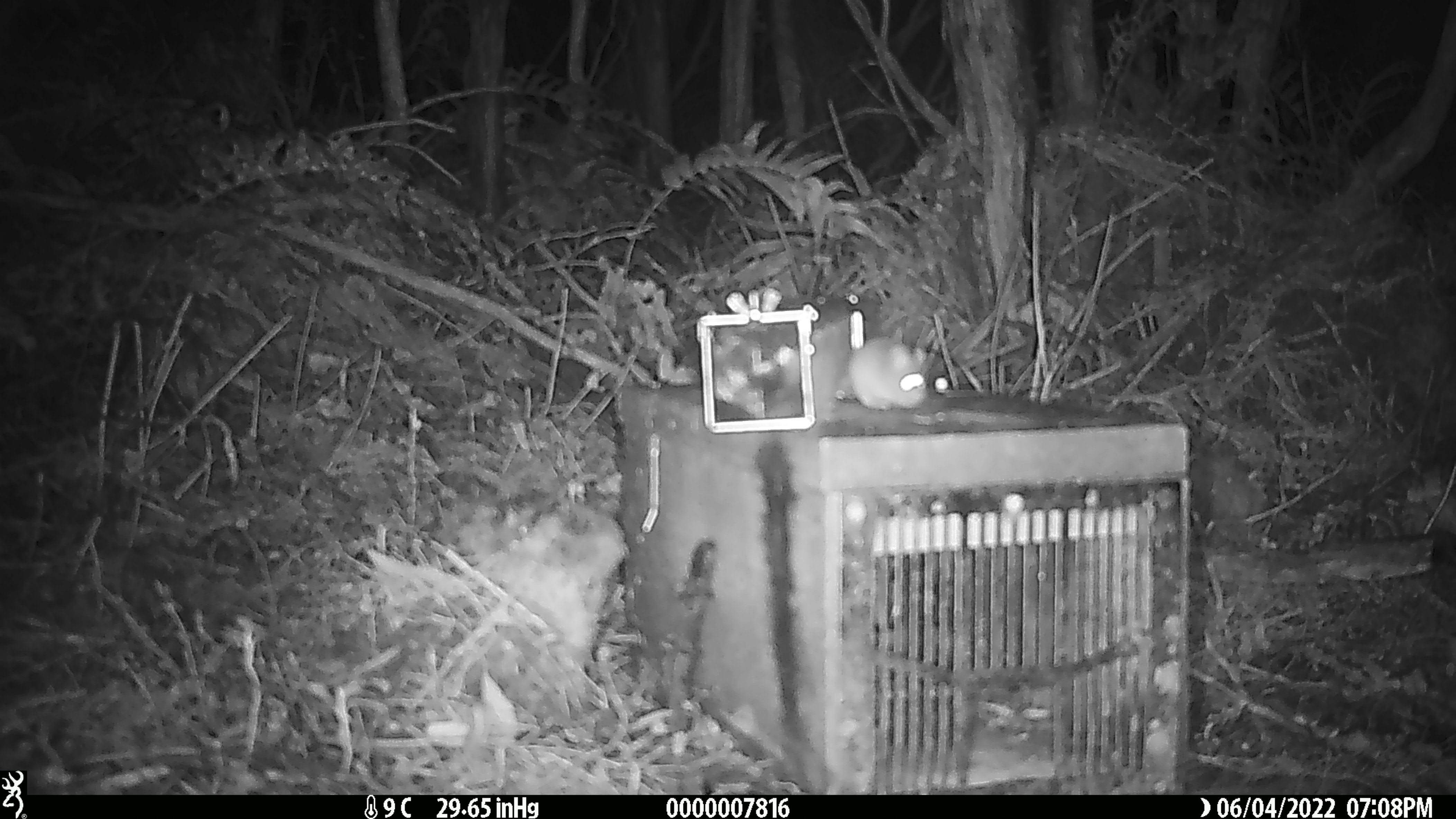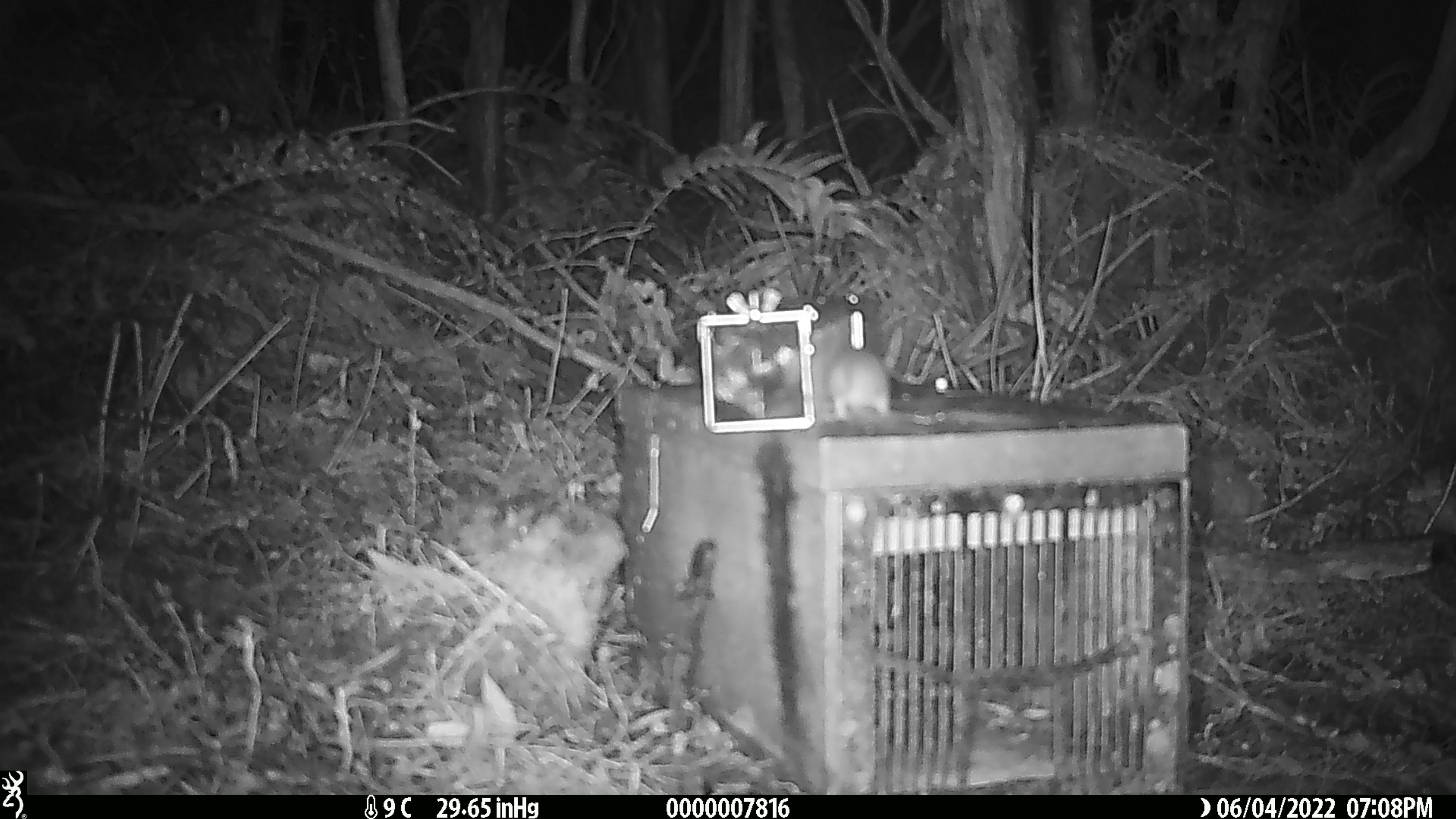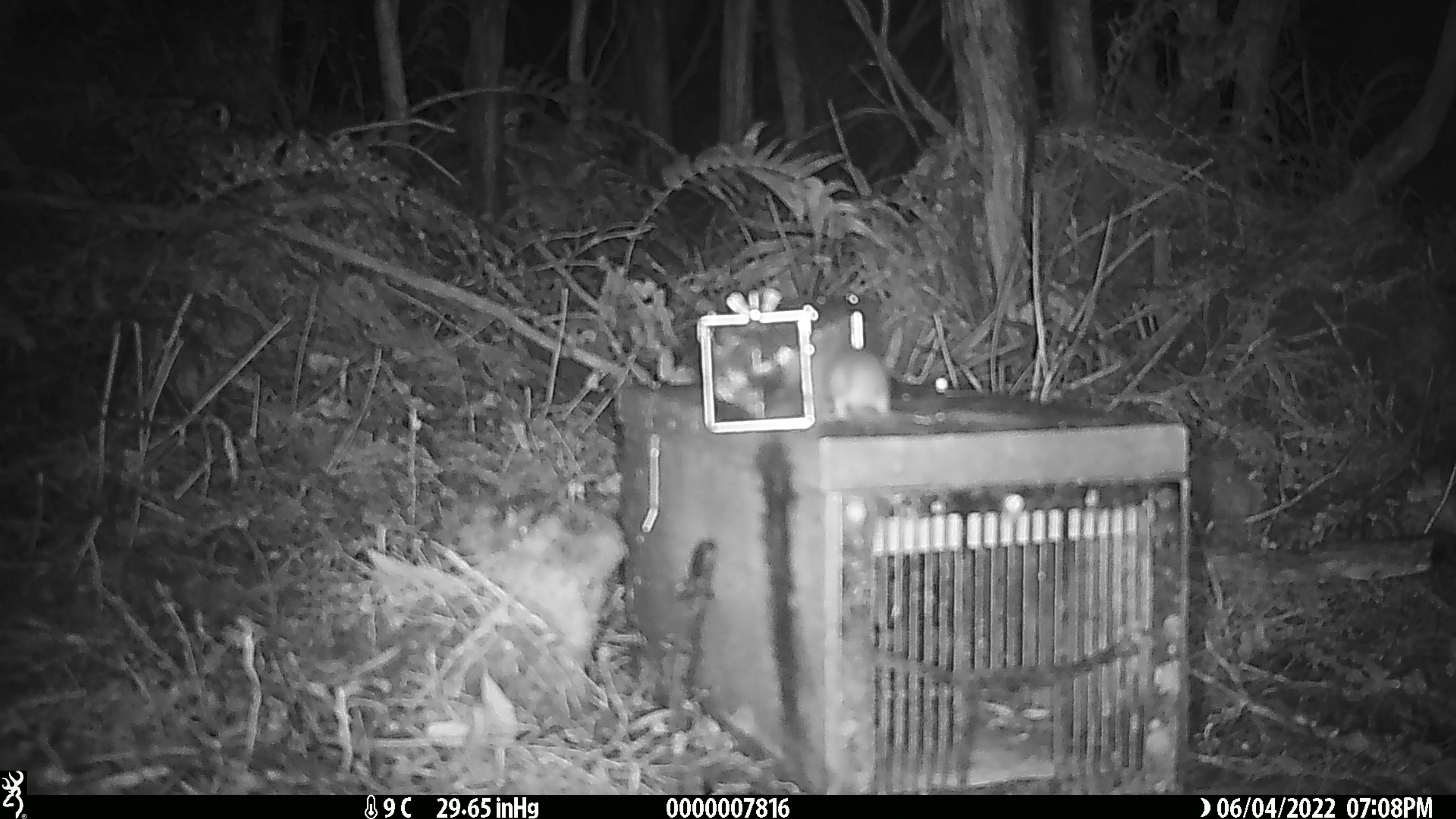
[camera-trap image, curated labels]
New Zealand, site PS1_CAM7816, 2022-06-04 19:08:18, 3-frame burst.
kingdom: Animalia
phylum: Chordata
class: Mammalia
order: Rodentia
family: Muridae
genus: Mus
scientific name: Mus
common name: mouse